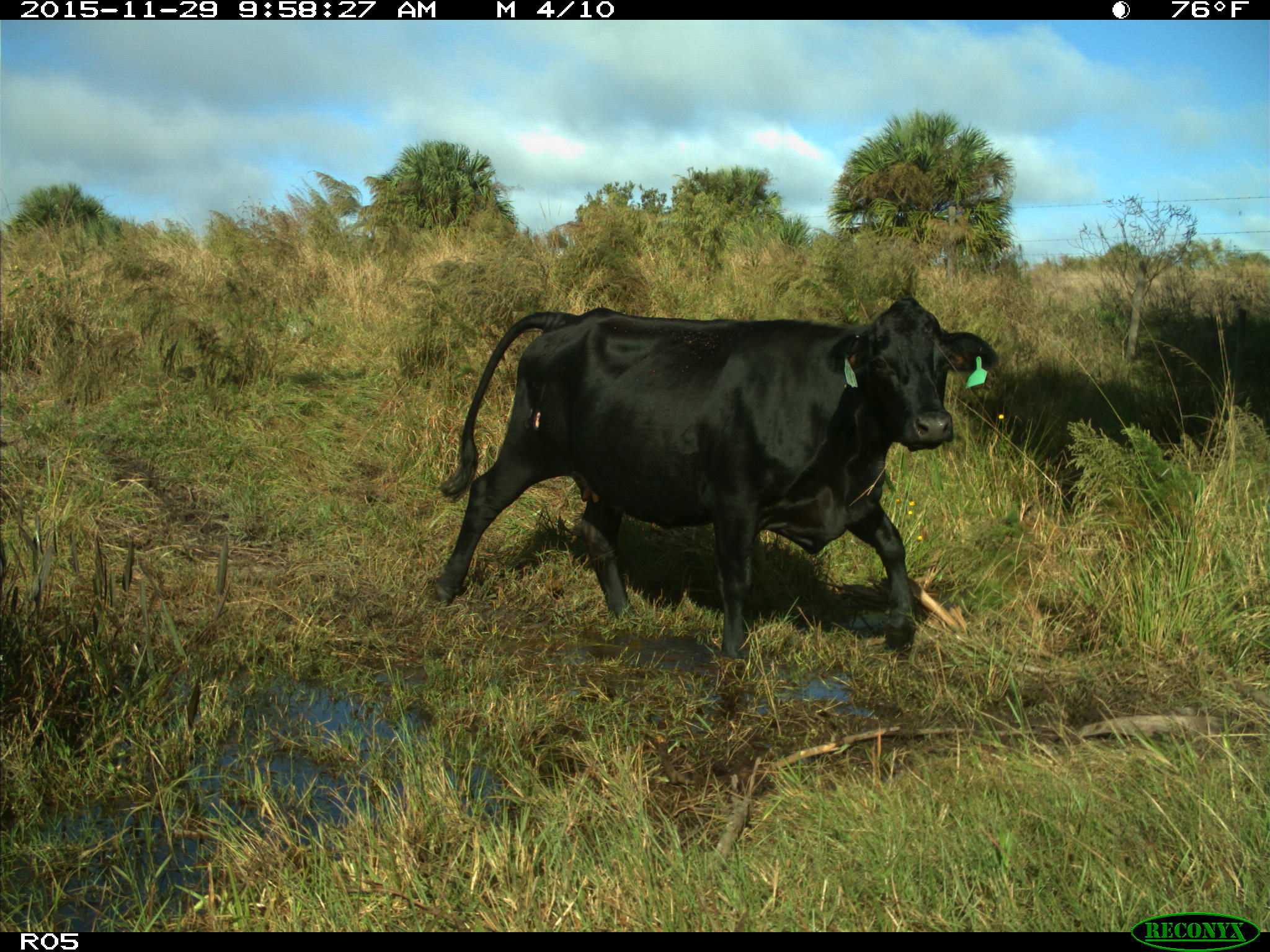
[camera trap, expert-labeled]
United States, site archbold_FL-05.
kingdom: Animalia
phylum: Chordata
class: Mammalia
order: Artiodactyla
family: Bovidae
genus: Bos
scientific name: Bos taurus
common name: domestic cow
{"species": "Bos taurus (domestic cow)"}